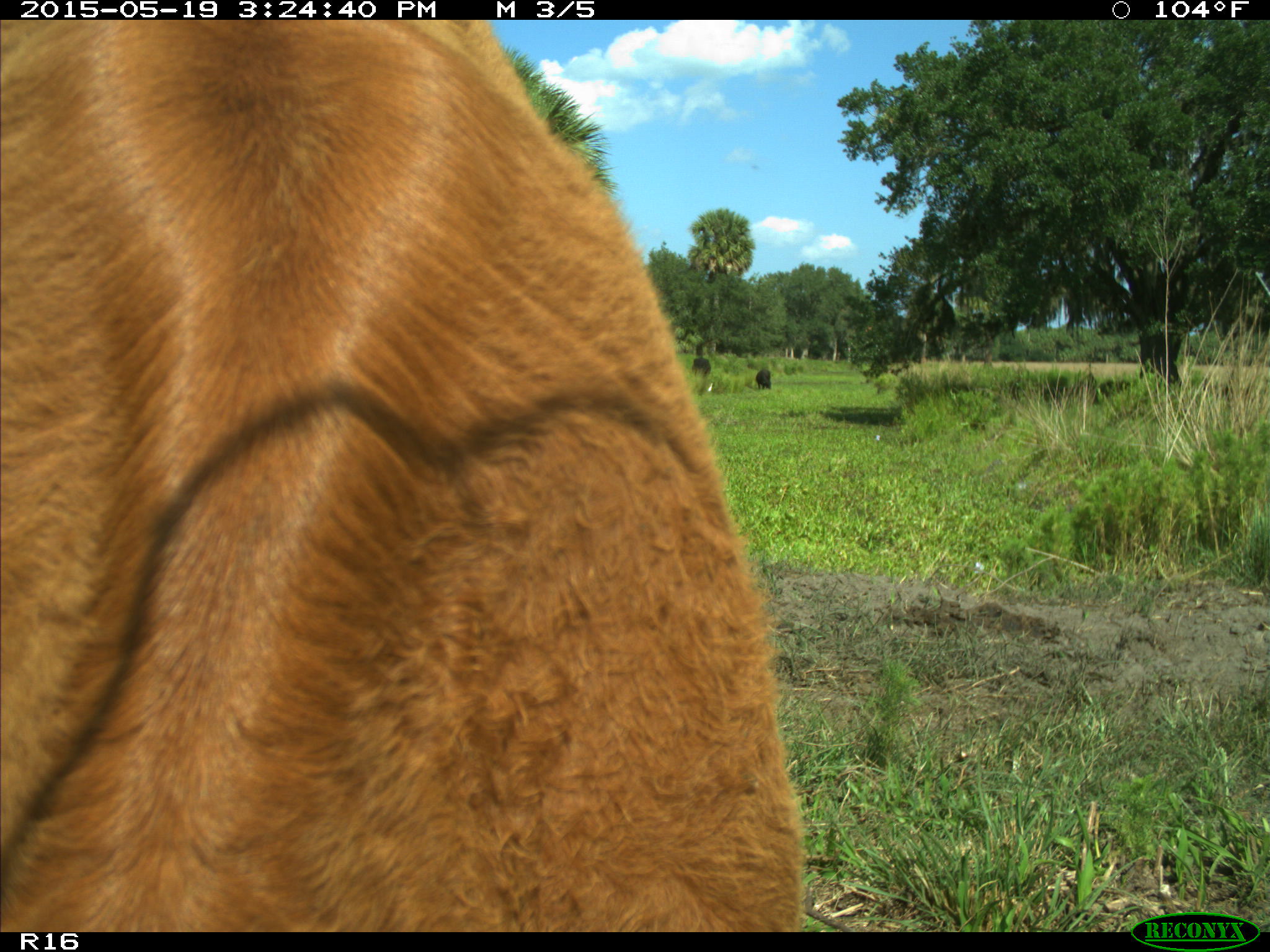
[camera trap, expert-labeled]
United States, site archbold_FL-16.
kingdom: Animalia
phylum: Chordata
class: Mammalia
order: Artiodactyla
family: Bovidae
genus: Bos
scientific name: Bos taurus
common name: domestic cow